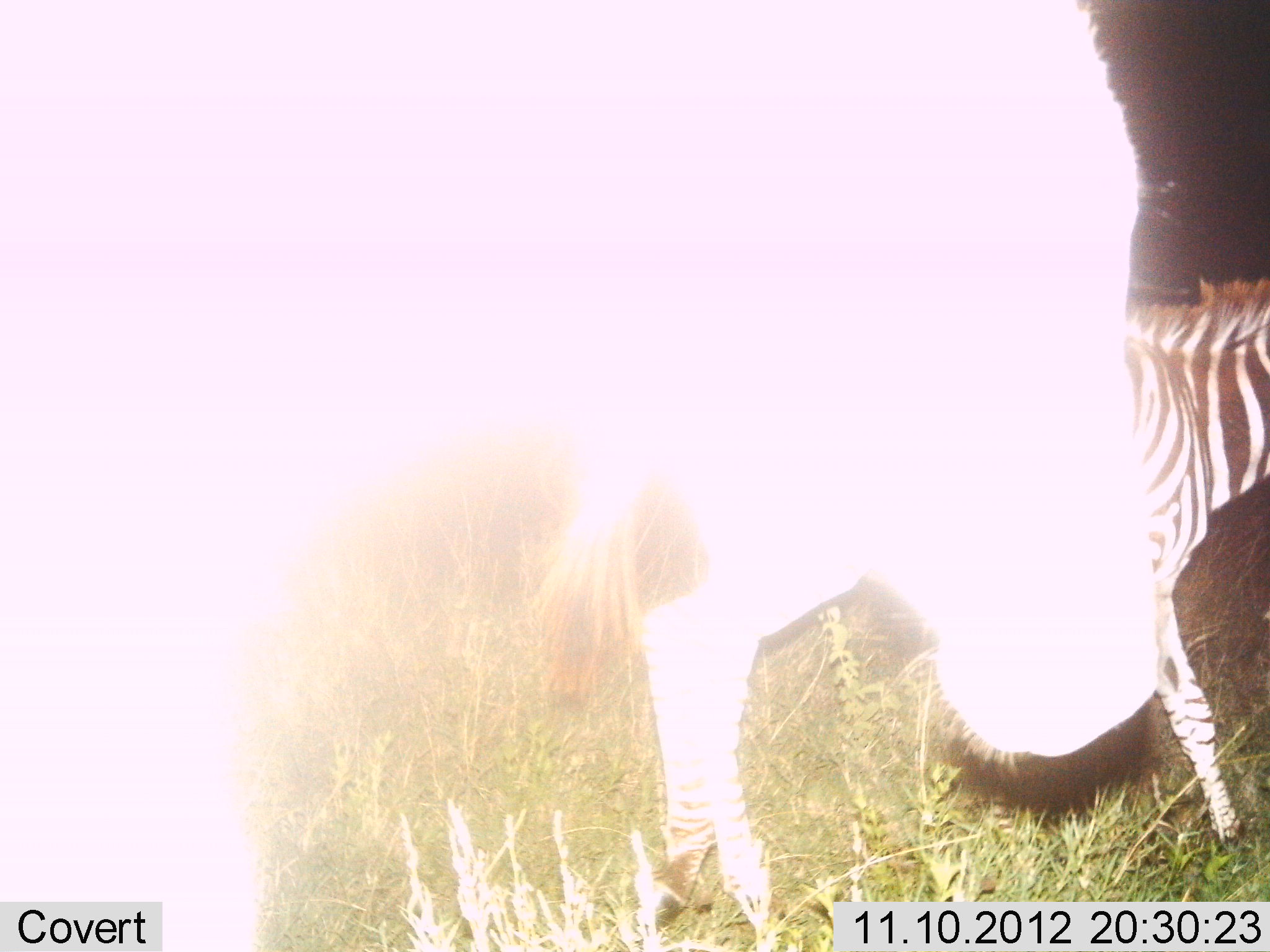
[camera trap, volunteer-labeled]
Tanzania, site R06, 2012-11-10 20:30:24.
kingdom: Animalia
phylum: Chordata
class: Mammalia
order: Perissodactyla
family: Equidae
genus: Equus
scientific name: Equus quagga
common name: plains zebra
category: zebra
Zebra (plains zebra) (Equus quagga), count 2. Behavior (volunteer vote fractions): standing 70%, resting 0%, moving 40%, interacting 0%. Young present (vote fraction): 0%. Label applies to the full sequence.